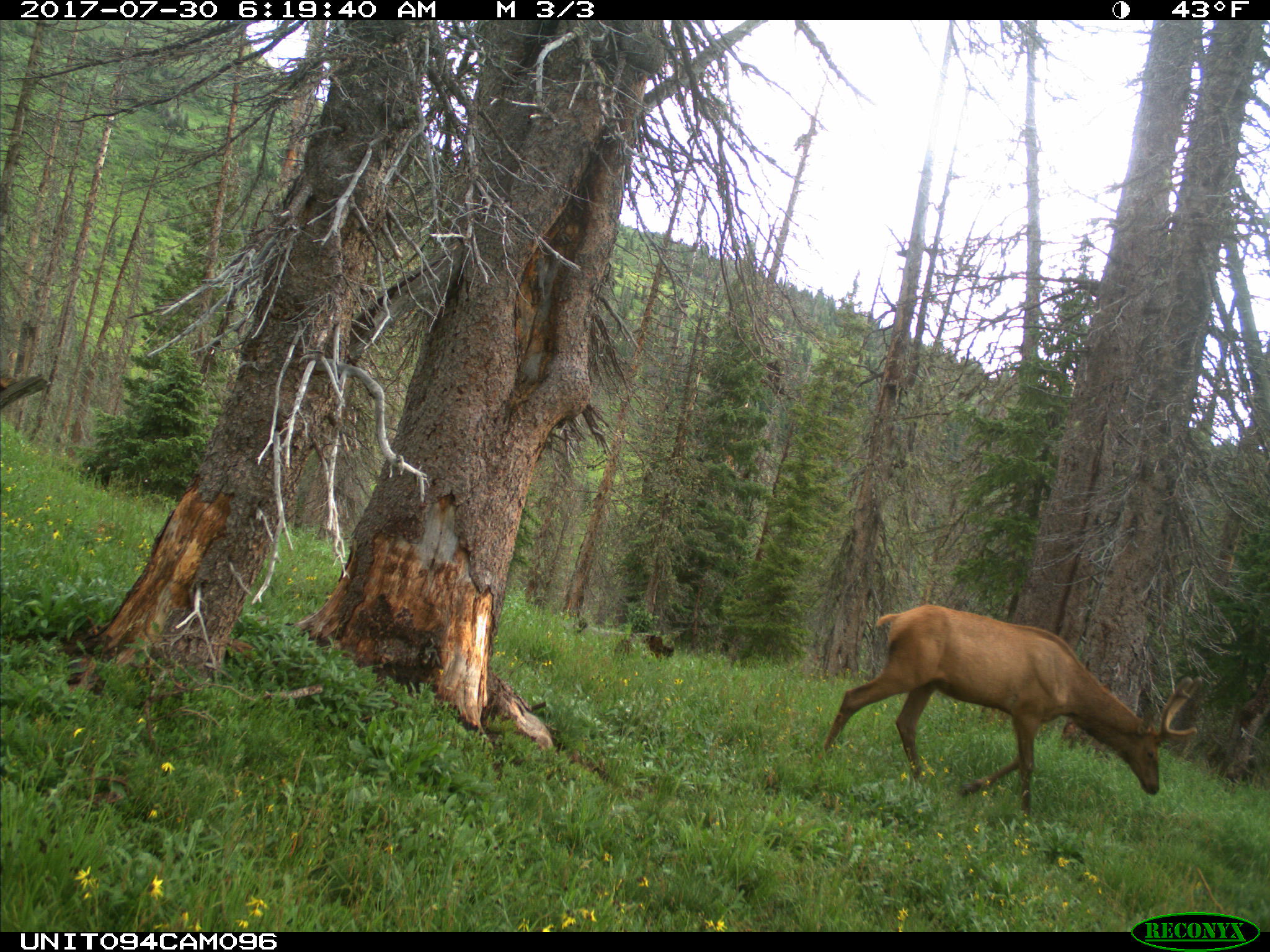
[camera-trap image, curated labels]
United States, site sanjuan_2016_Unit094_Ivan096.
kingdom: Animalia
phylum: Chordata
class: Mammalia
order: Artiodactyla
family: Cervidae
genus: Cervus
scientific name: Cervus elaphus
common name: red deer